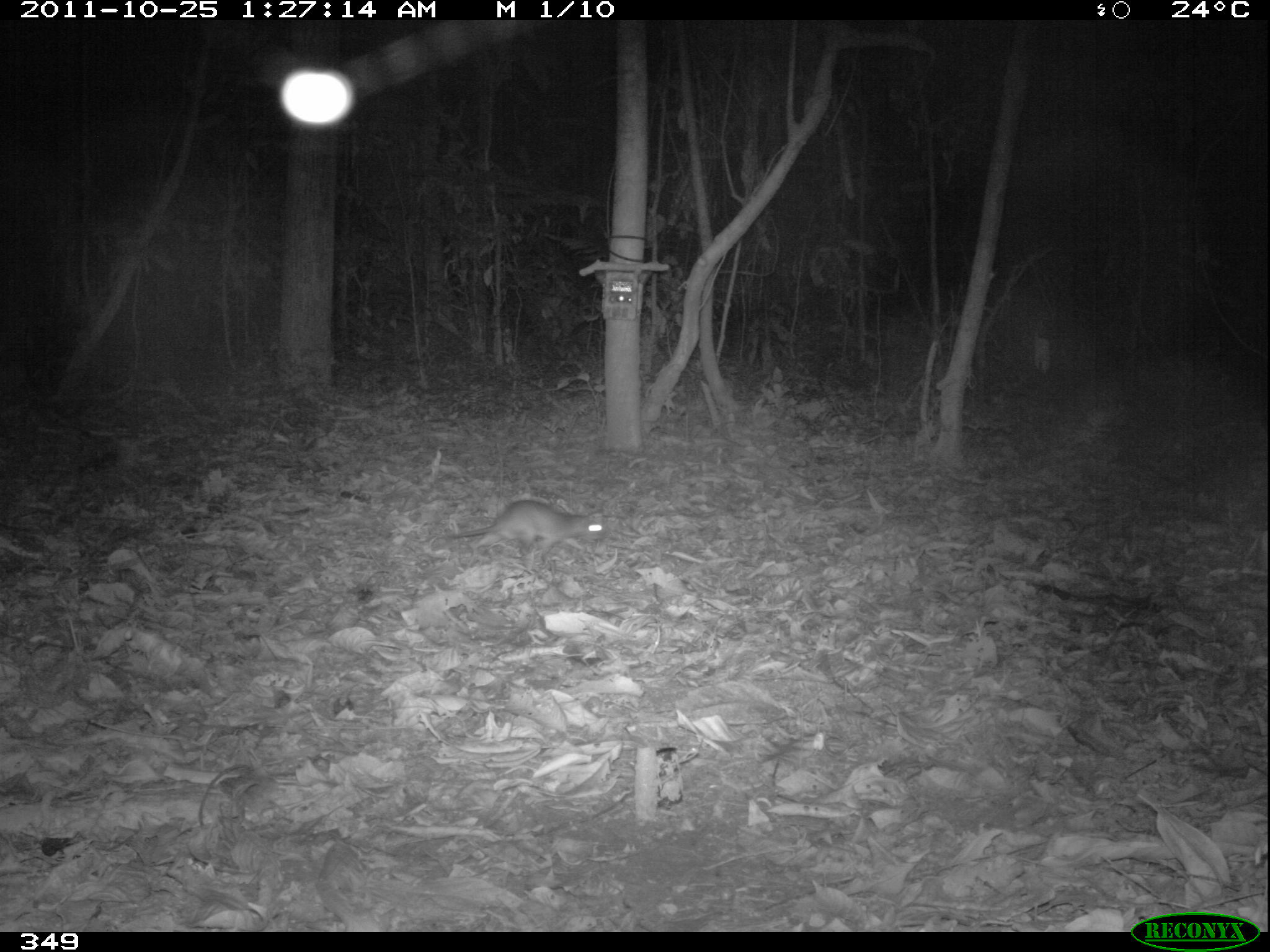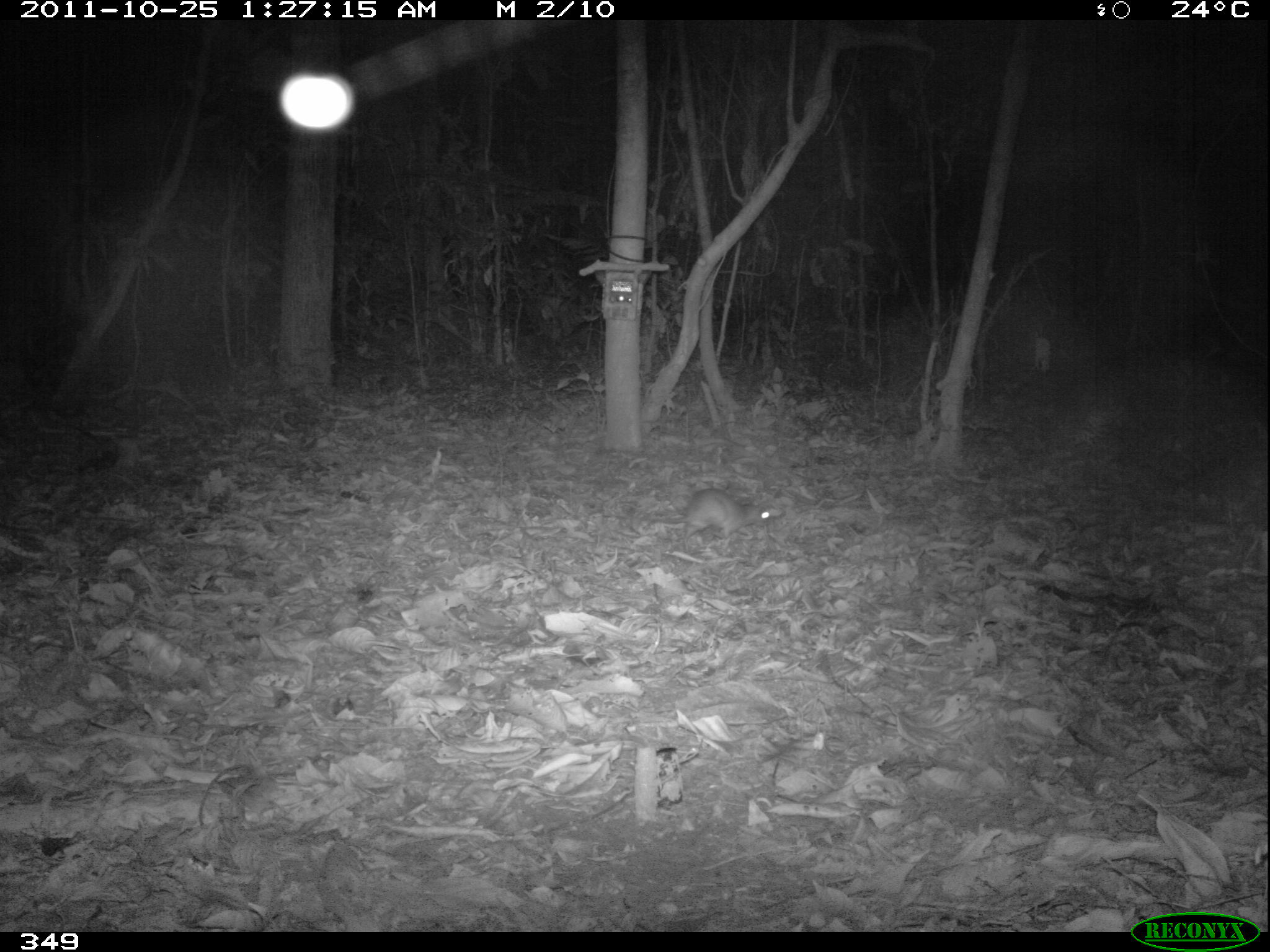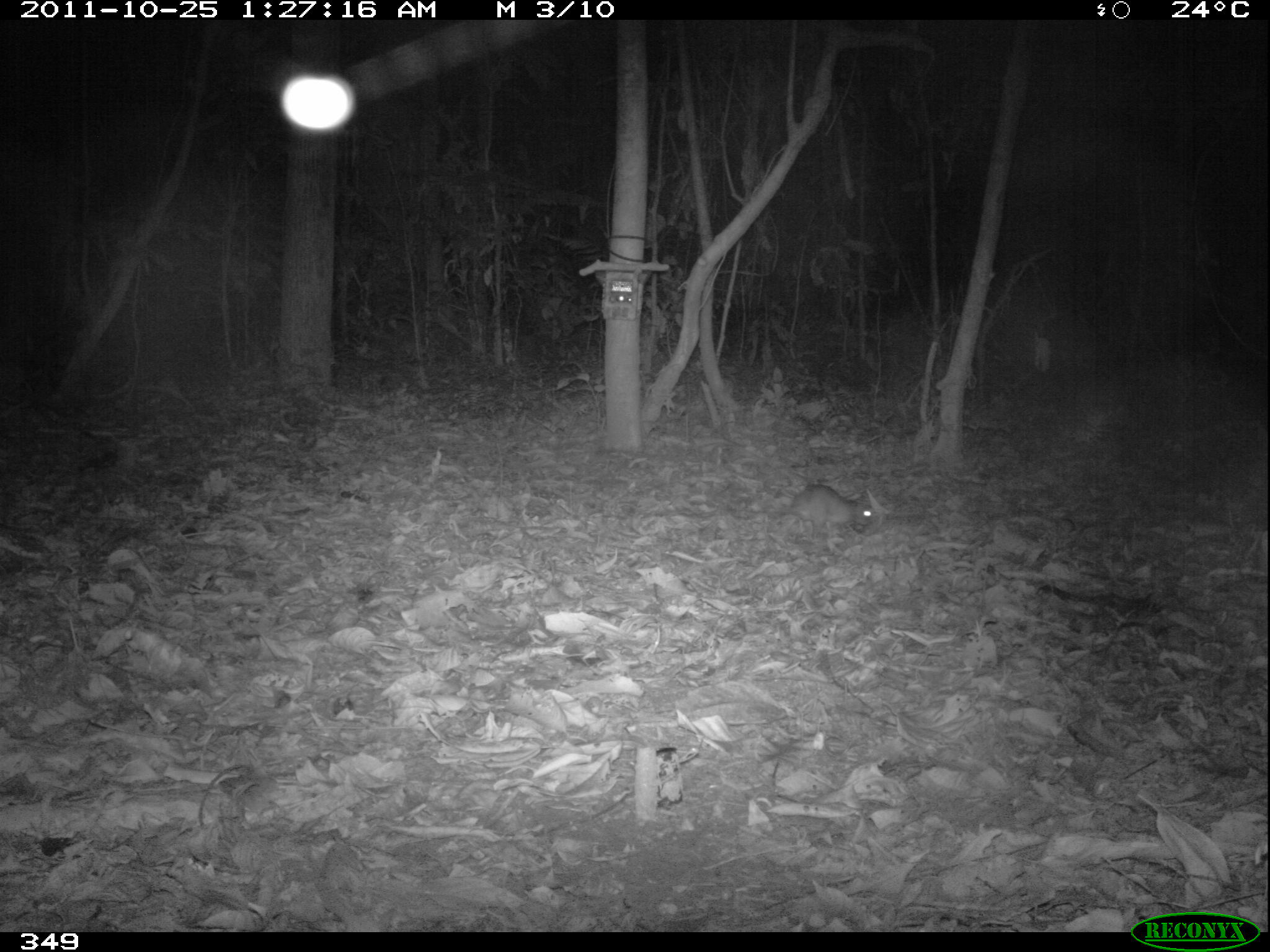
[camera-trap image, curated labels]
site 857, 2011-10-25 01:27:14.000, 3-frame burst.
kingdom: Animalia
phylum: Chordata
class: Mammalia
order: Rodentia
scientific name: Rodentia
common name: rodents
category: unknown rodent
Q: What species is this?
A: Unknown rodent (rodents) (Rodentia).